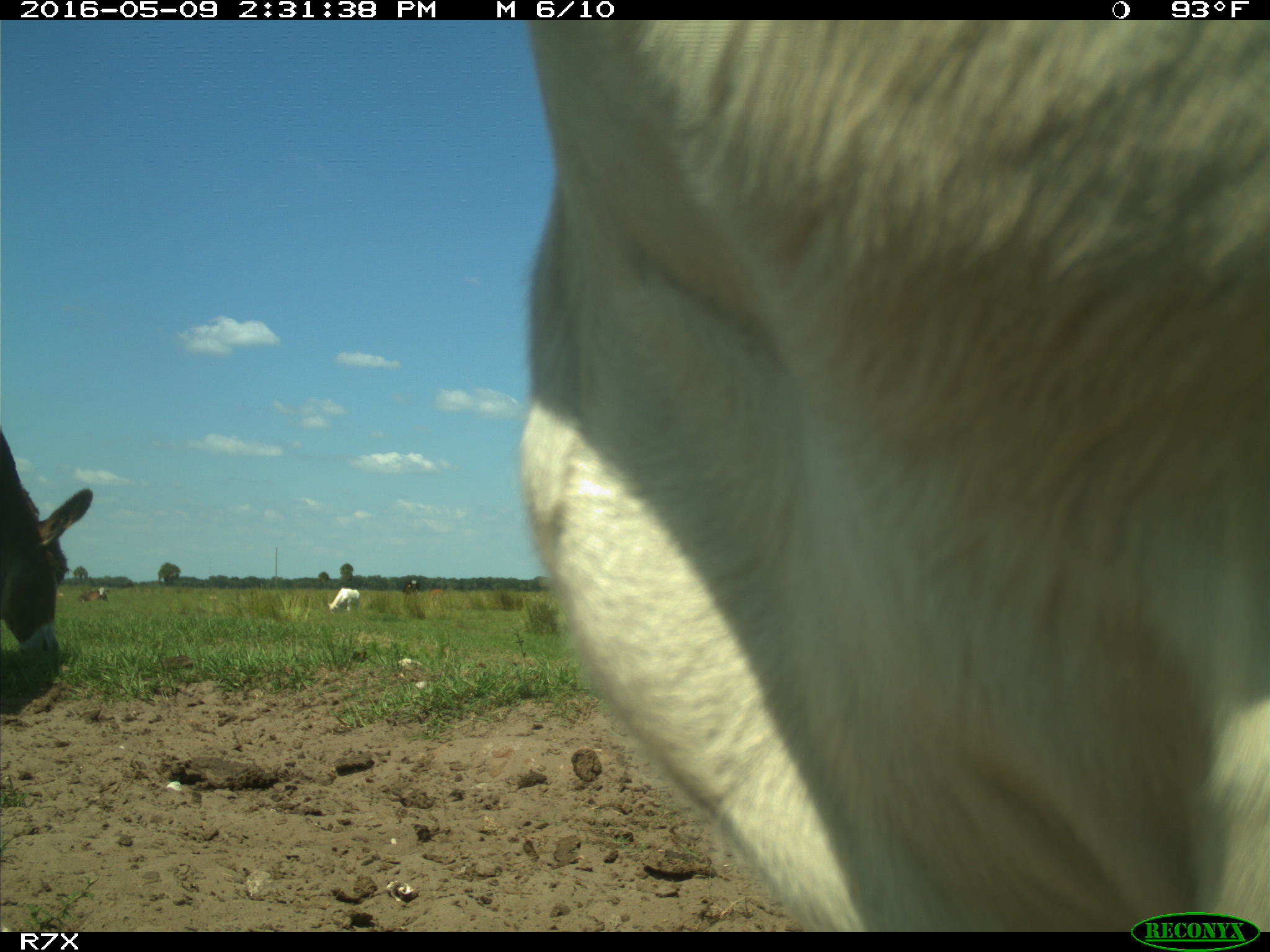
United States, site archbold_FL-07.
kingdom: Animalia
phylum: Chordata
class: Mammalia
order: Artiodactyla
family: Bovidae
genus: Bos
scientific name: Bos taurus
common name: domestic cow